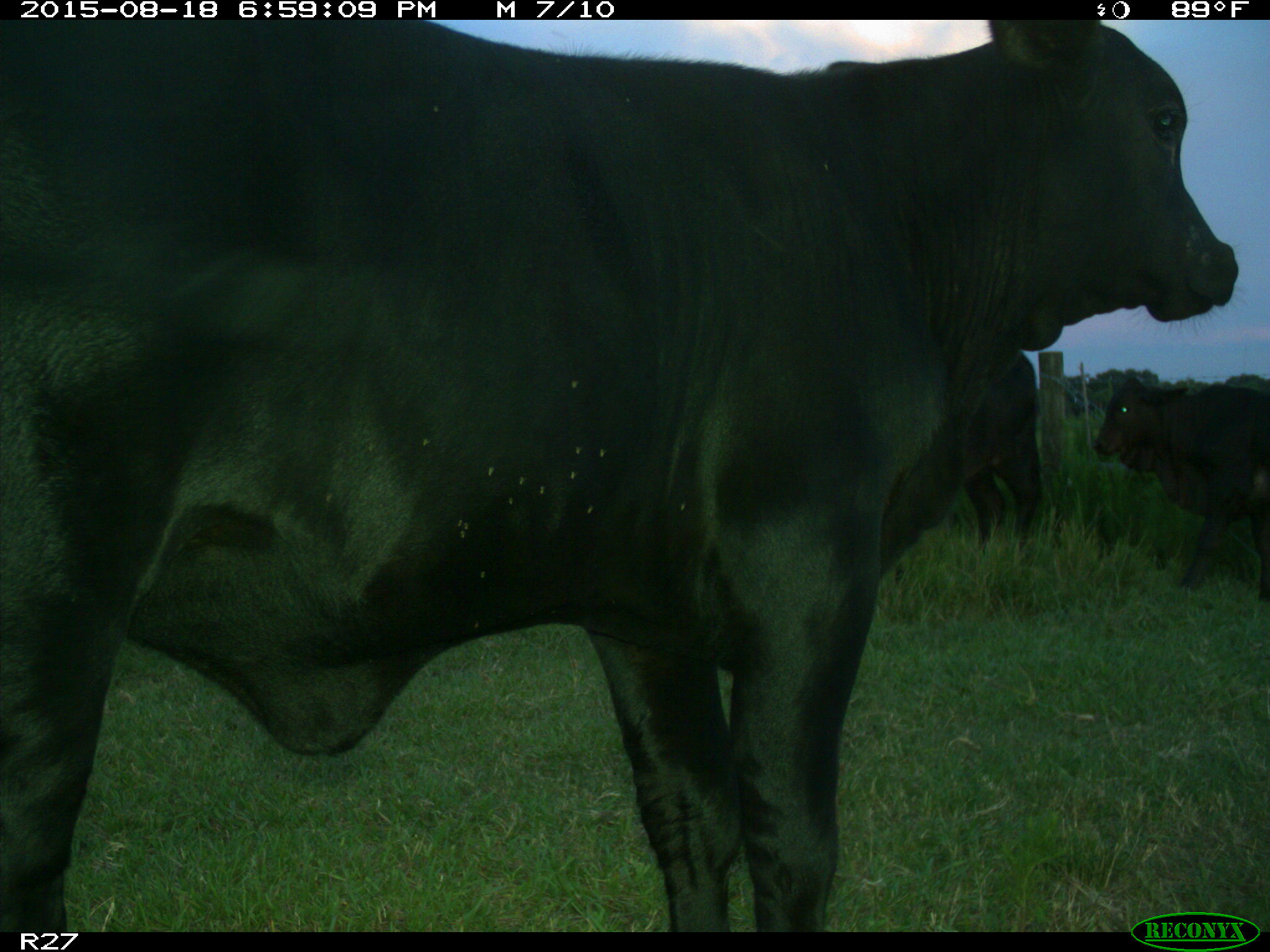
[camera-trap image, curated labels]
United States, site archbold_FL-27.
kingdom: Animalia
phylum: Chordata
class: Mammalia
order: Artiodactyla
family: Bovidae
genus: Bos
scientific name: Bos taurus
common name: domestic cow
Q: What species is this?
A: Bos taurus (domestic cow).